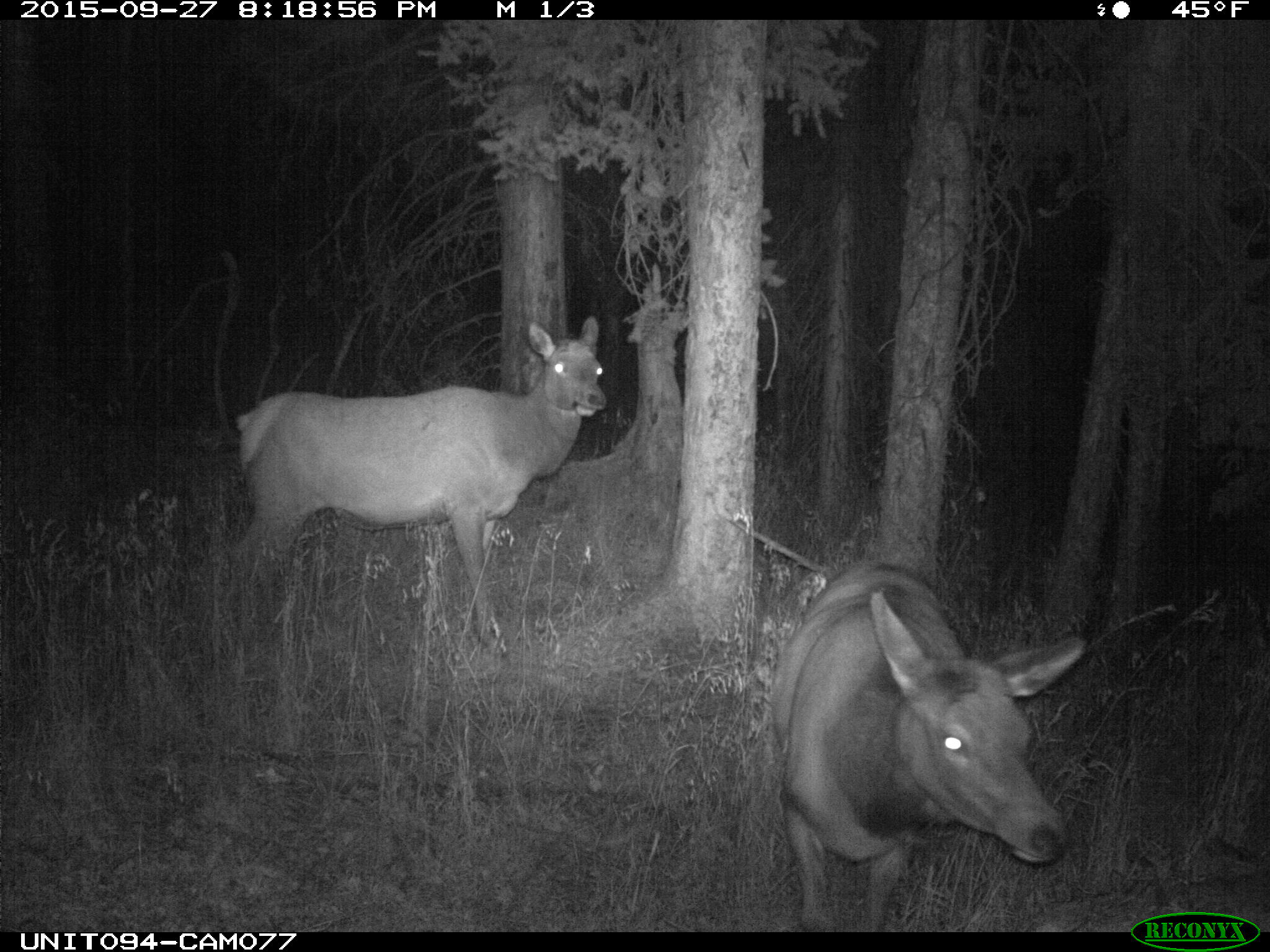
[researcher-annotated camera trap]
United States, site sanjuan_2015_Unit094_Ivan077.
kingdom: Animalia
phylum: Chordata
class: Mammalia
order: Artiodactyla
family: Cervidae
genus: Cervus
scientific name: Cervus elaphus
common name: red deer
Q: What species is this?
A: Cervus elaphus (red deer).